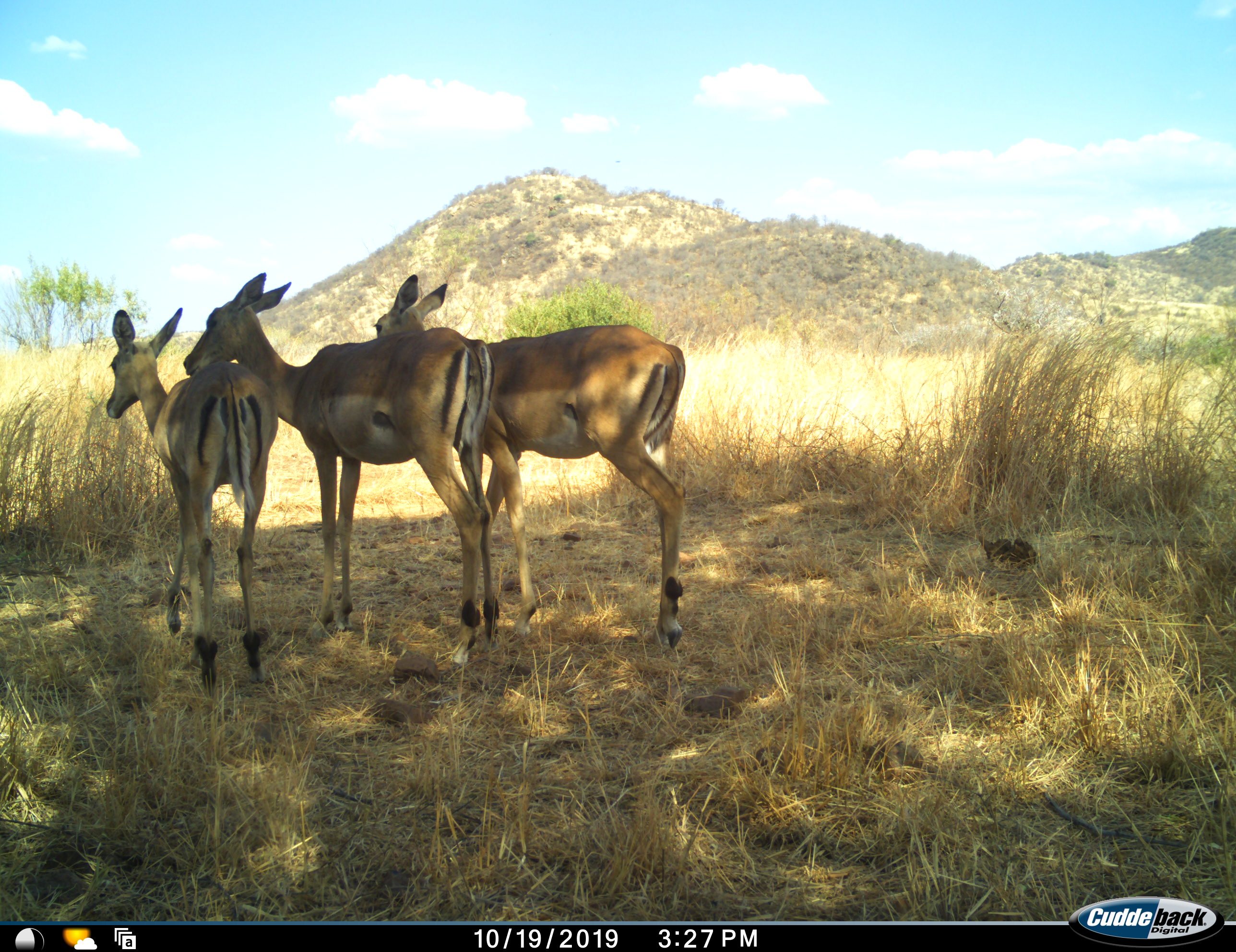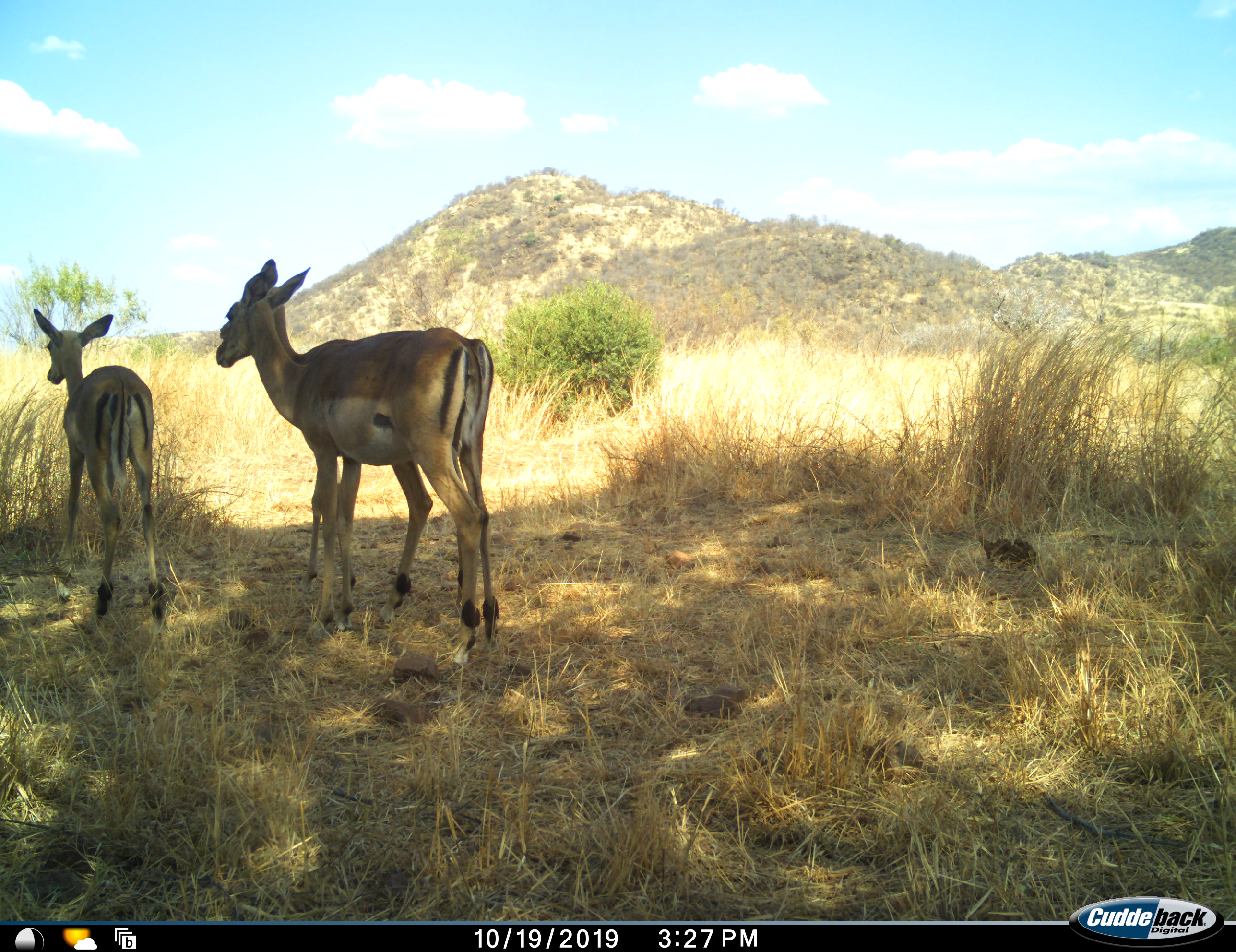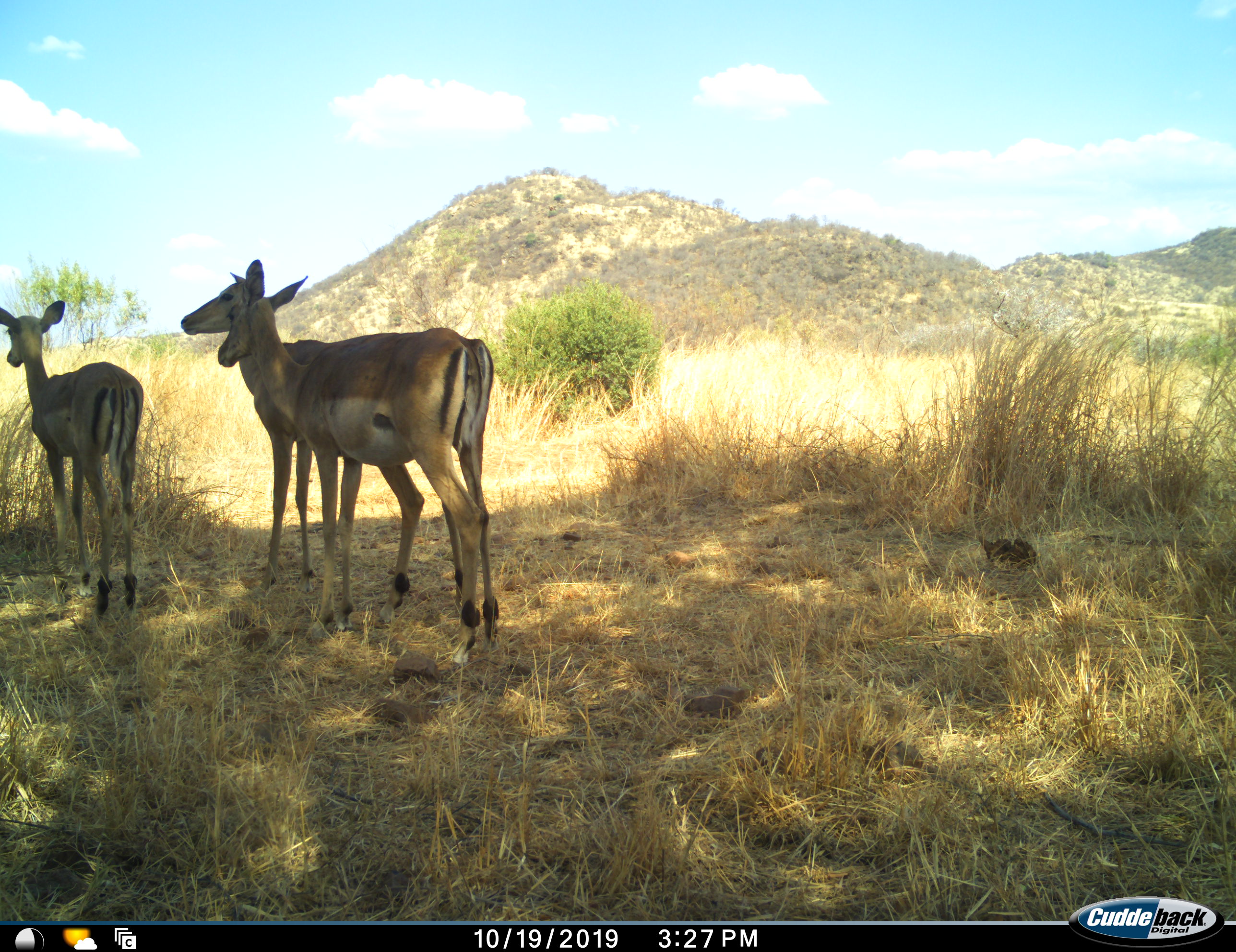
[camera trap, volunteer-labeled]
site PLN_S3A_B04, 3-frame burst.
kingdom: Animalia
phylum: Chordata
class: Mammalia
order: Artiodactyla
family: Bovidae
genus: Aepyceros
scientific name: Aepyceros melampus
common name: impala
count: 3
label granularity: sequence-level